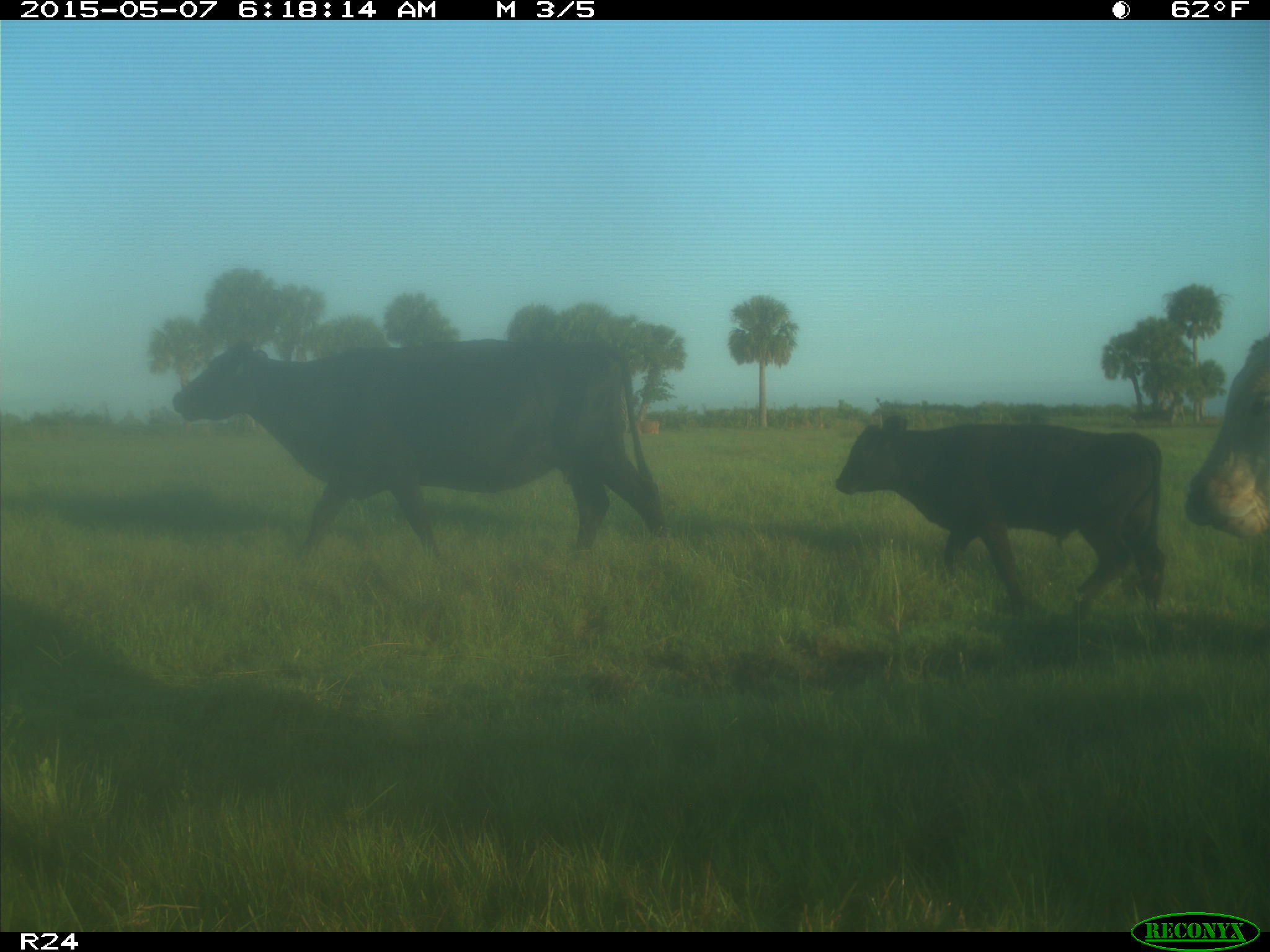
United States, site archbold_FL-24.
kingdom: Animalia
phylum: Chordata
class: Mammalia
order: Artiodactyla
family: Bovidae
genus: Bos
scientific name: Bos taurus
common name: domestic cow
Bos taurus (domestic cow).